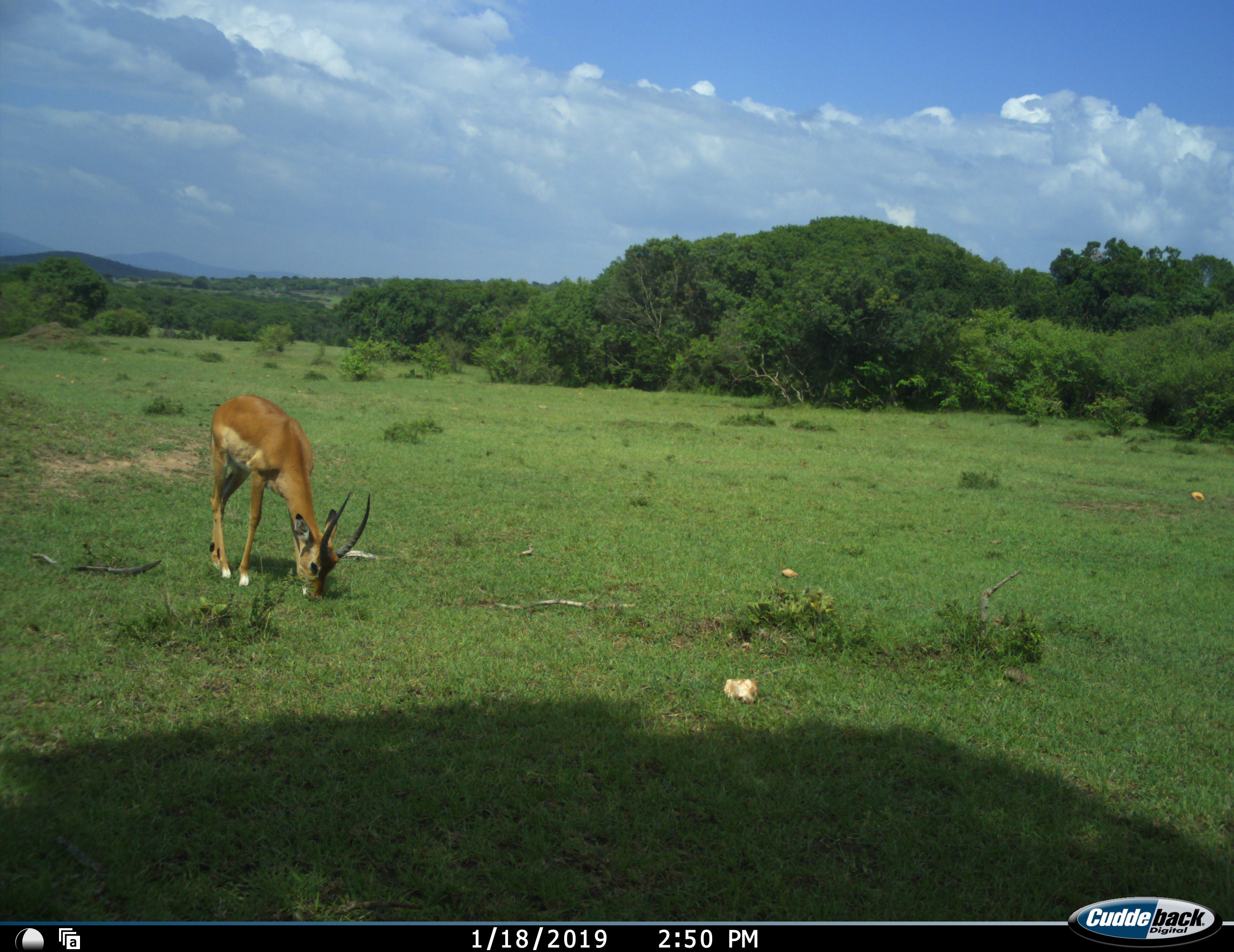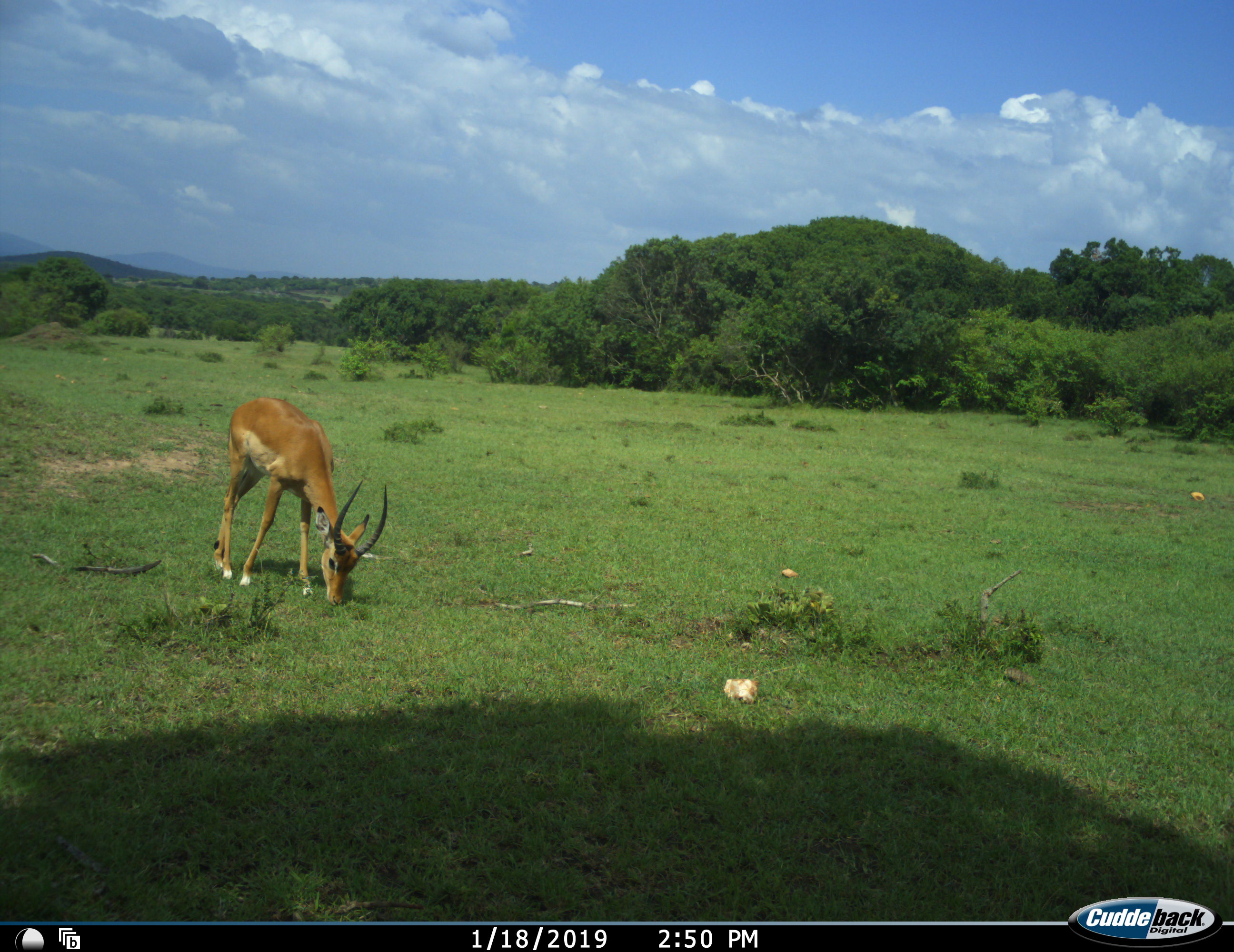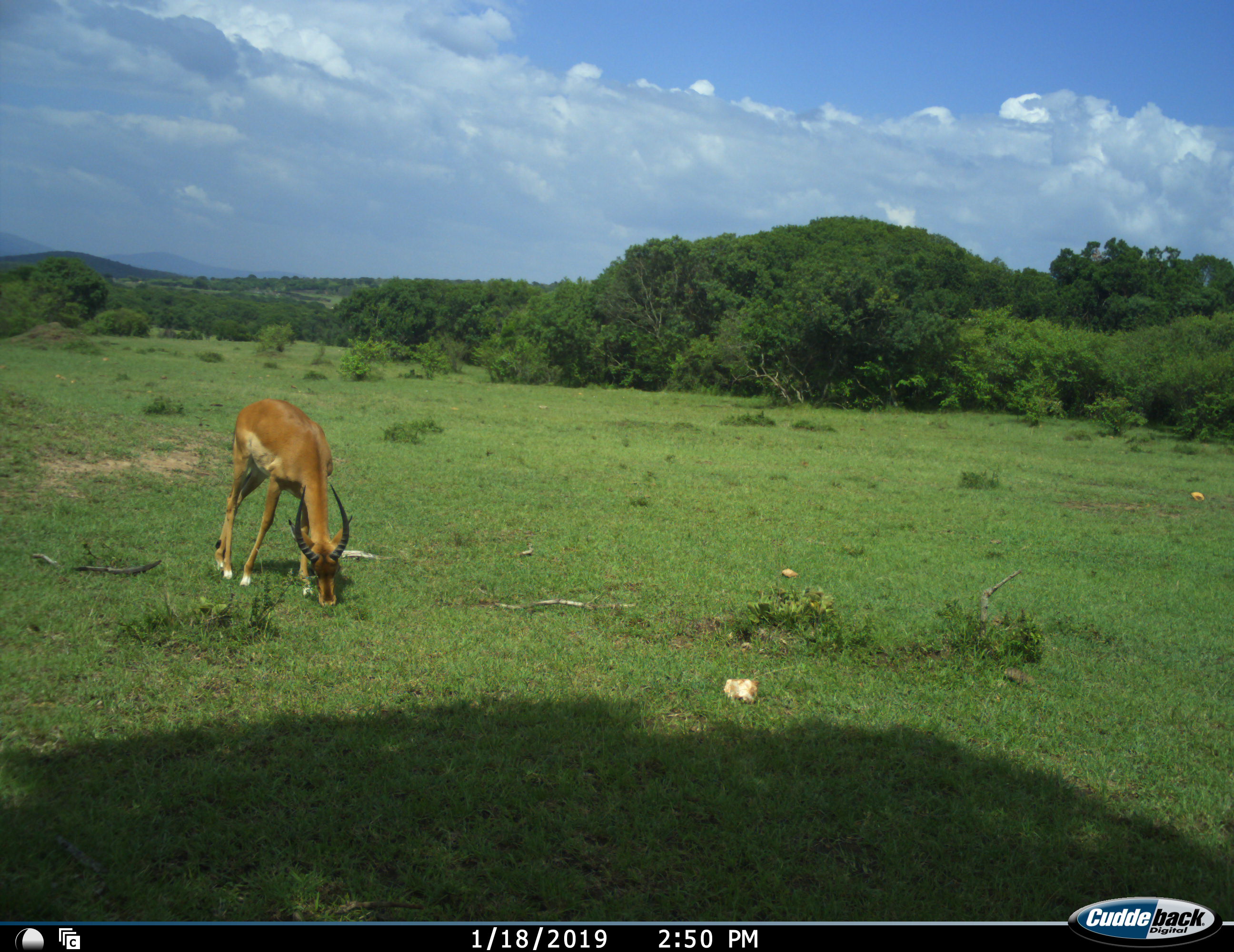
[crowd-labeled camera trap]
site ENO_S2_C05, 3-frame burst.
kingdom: Animalia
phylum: Chordata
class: Mammalia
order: Artiodactyla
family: Bovidae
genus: Aepyceros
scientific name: Aepyceros melampus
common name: impala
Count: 1.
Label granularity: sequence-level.